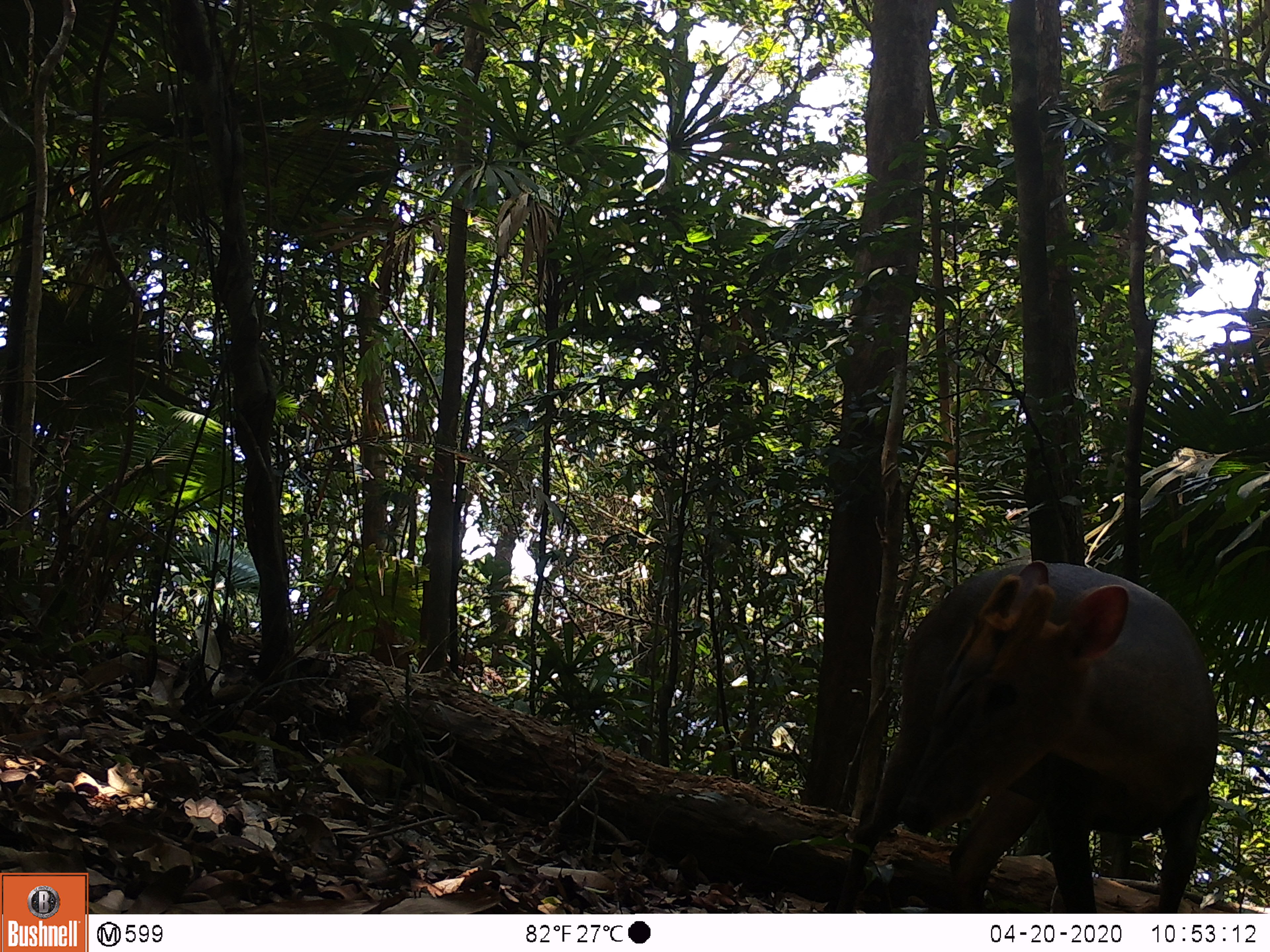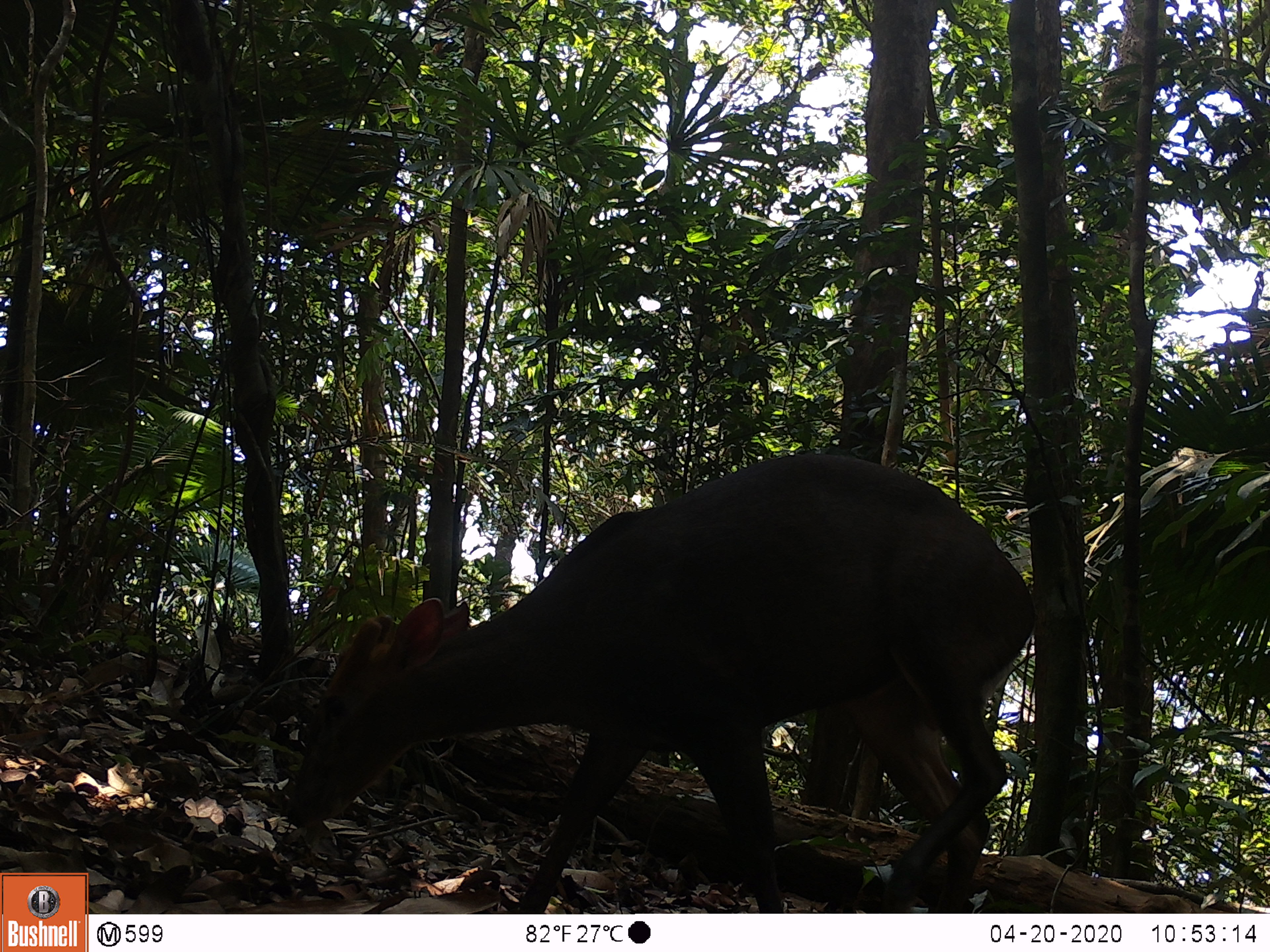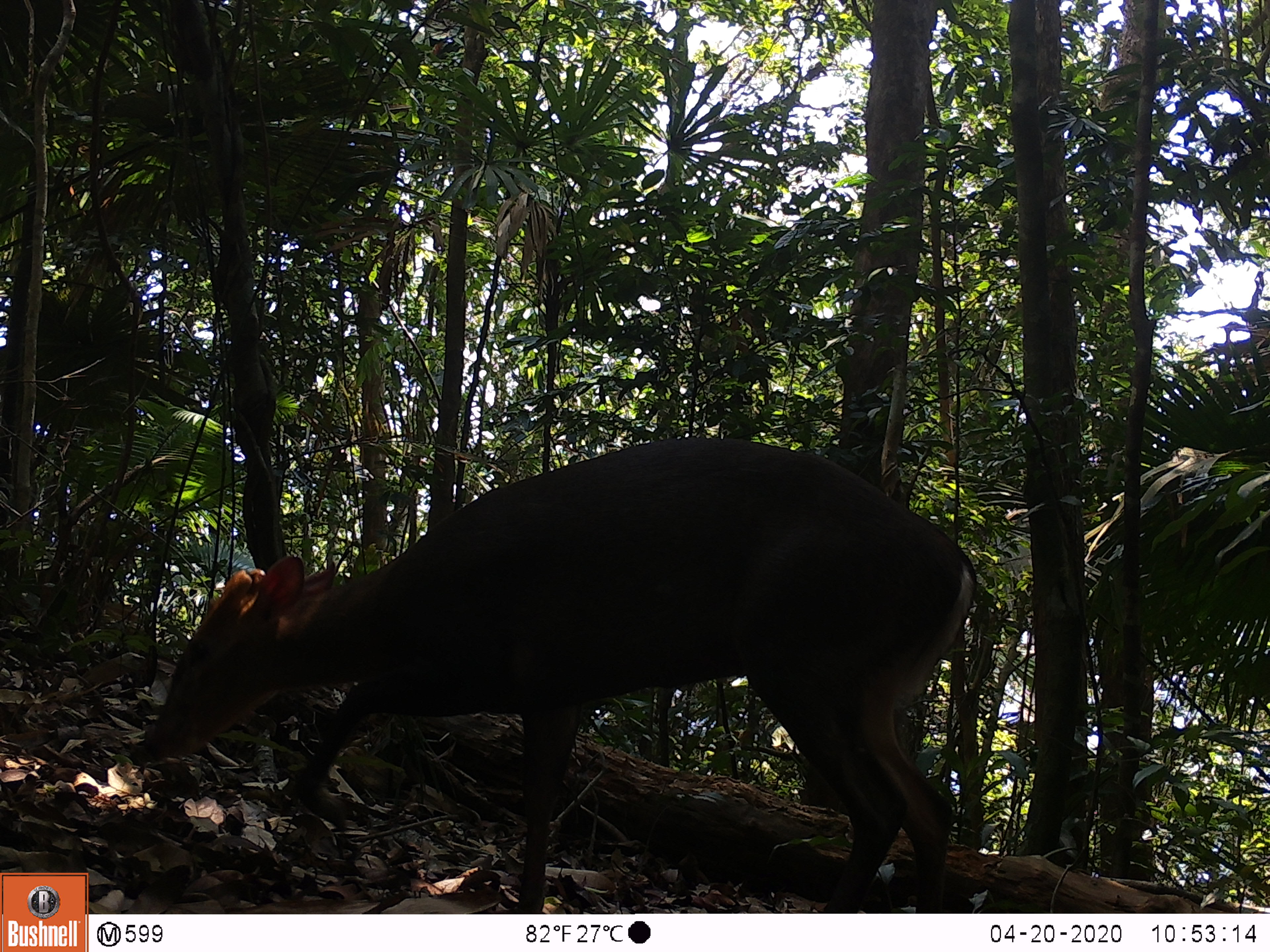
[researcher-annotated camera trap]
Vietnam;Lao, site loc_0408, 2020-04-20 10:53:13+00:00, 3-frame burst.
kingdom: Animalia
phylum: Chordata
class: Mammalia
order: Artiodactyla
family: Cervidae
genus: Muntiacus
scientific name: Muntiacus rooseveltorum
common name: roosevelt's muntjac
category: roosevelts muntjac group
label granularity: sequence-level